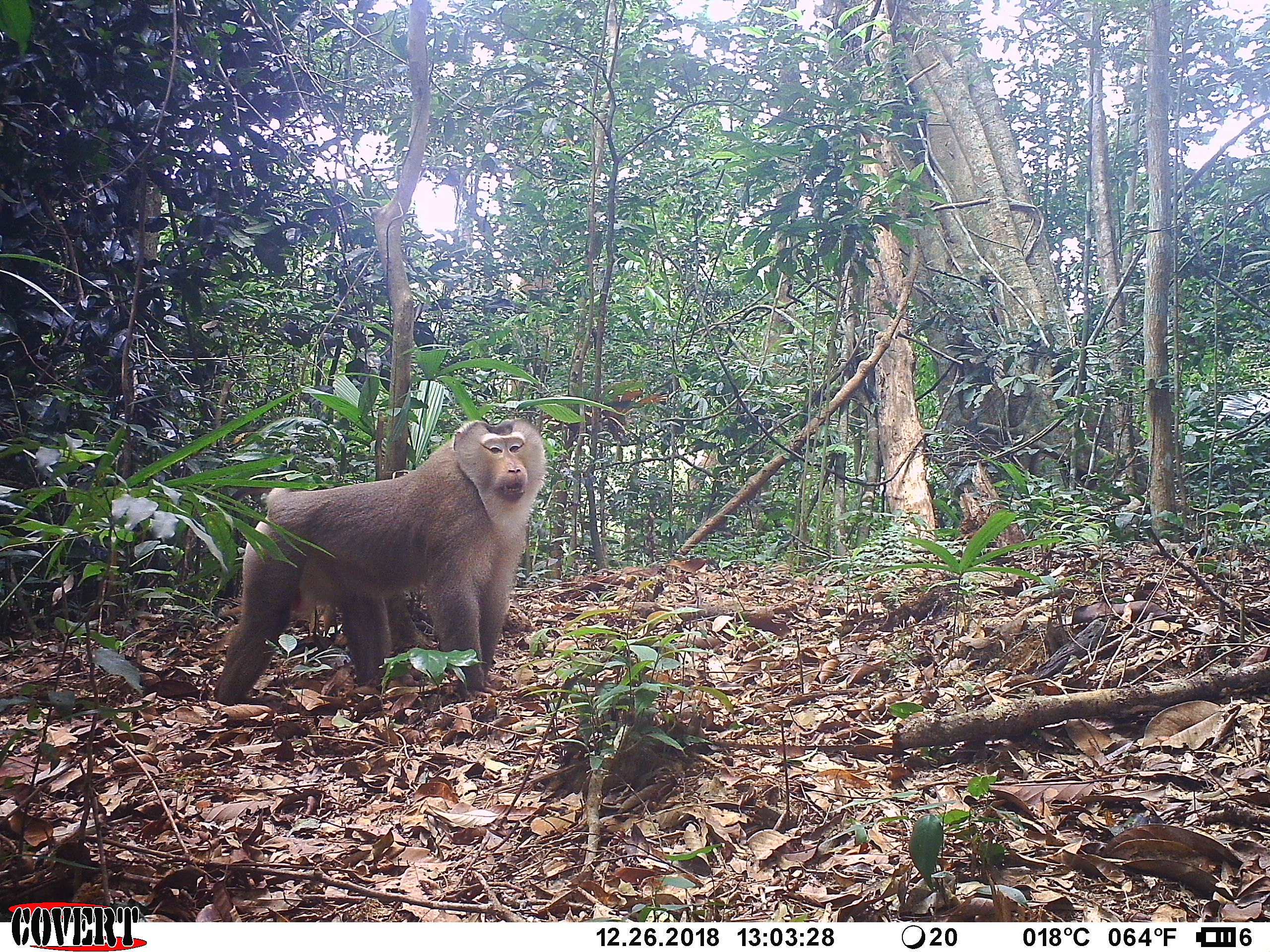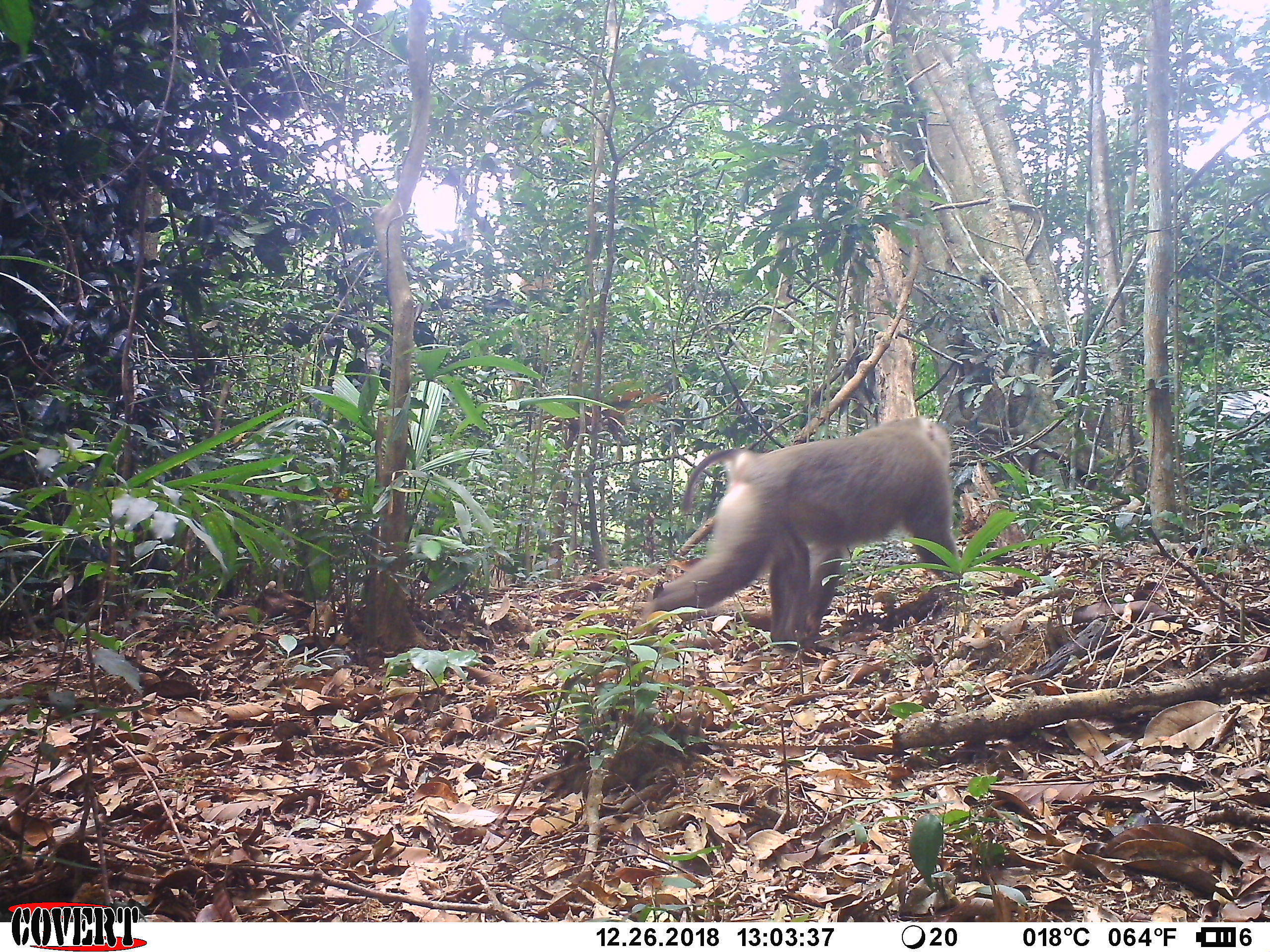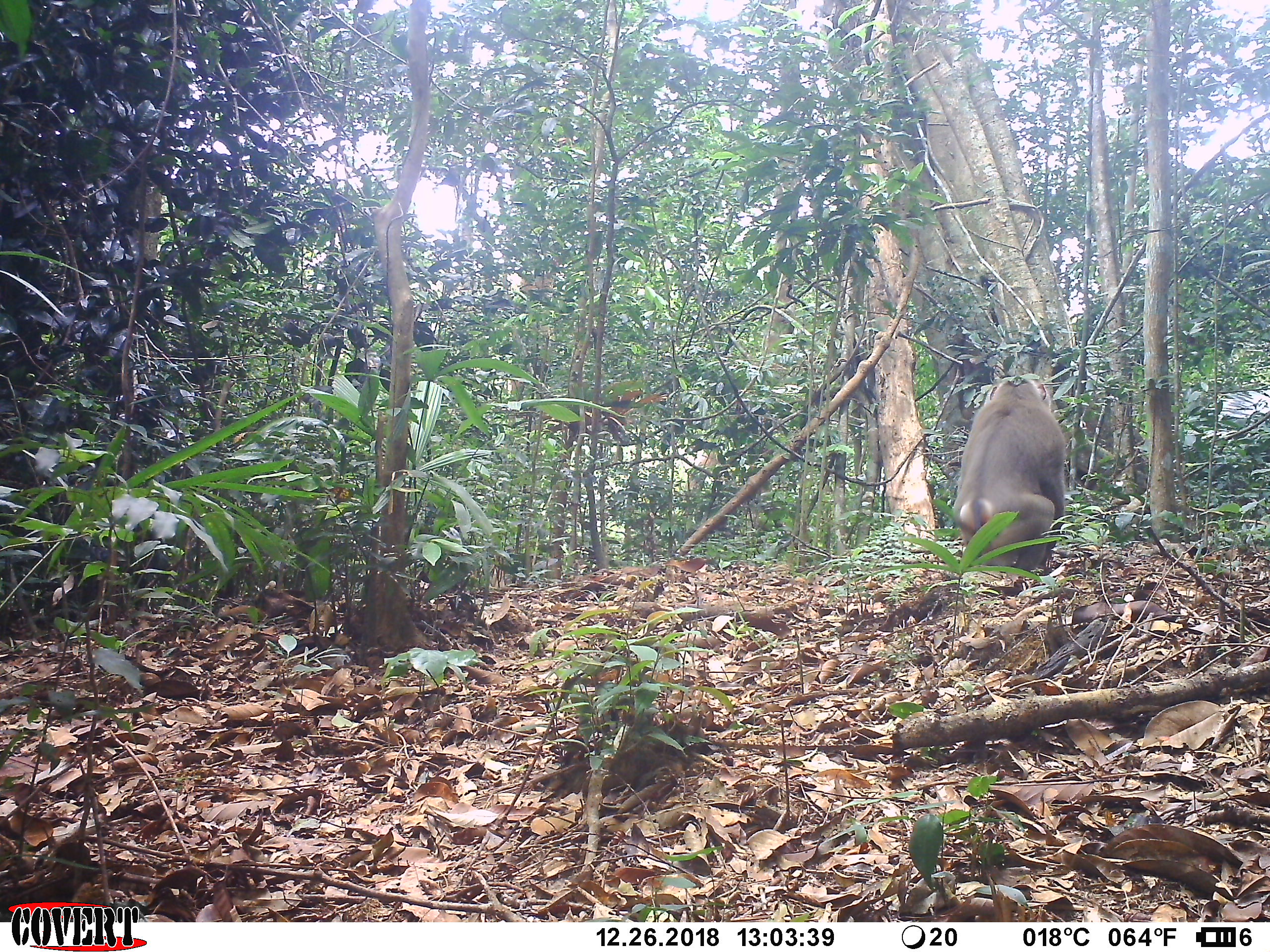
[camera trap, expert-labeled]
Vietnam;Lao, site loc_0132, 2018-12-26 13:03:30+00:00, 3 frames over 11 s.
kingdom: Animalia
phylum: Chordata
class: Mammalia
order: Primates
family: Cercopithecidae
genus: Macaca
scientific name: Macaca nemestrina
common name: pig-tailed macaque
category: pig tailed macaque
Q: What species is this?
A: Pig tailed macaque (pig-tailed macaque) (Macaca nemestrina).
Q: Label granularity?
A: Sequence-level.